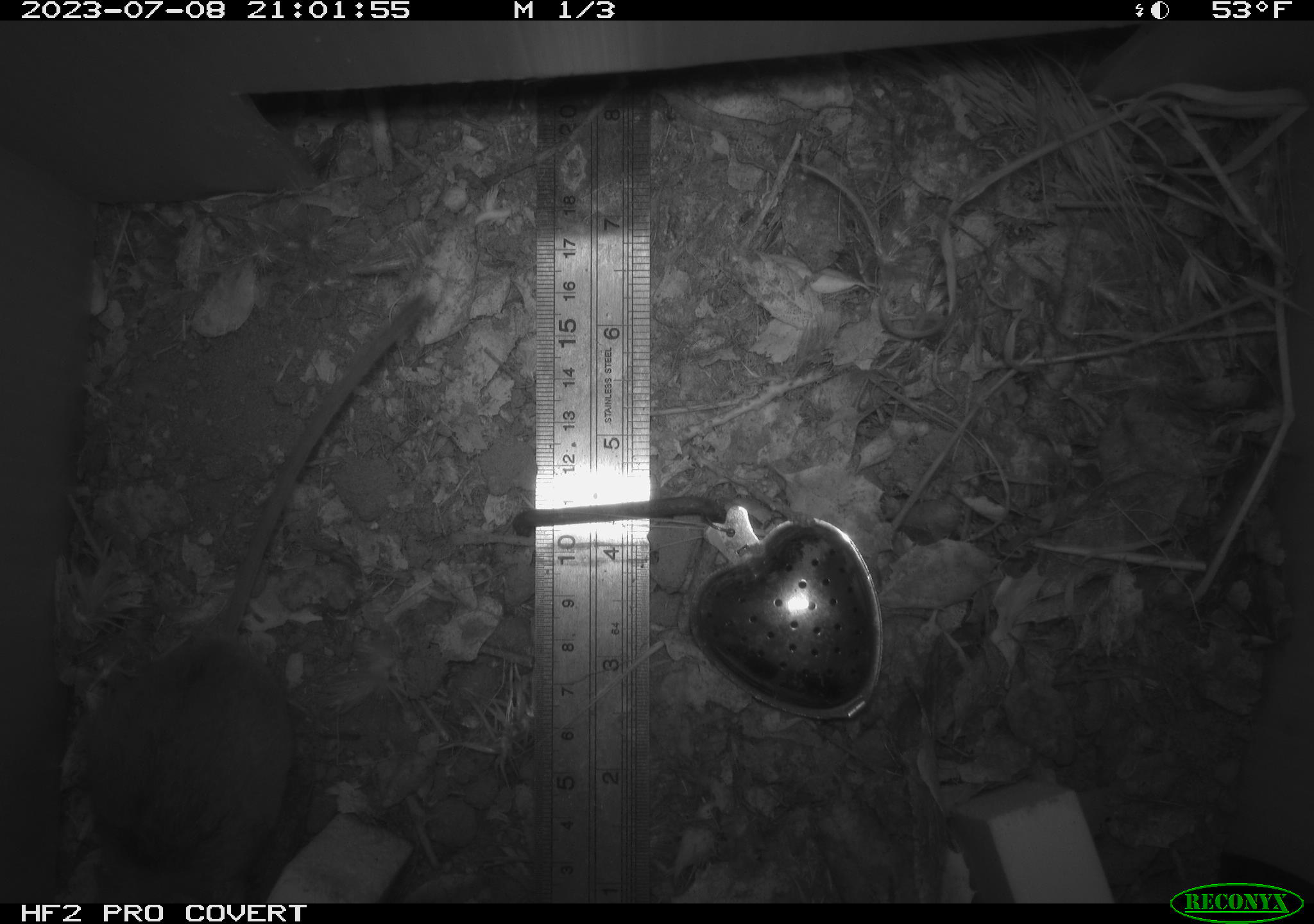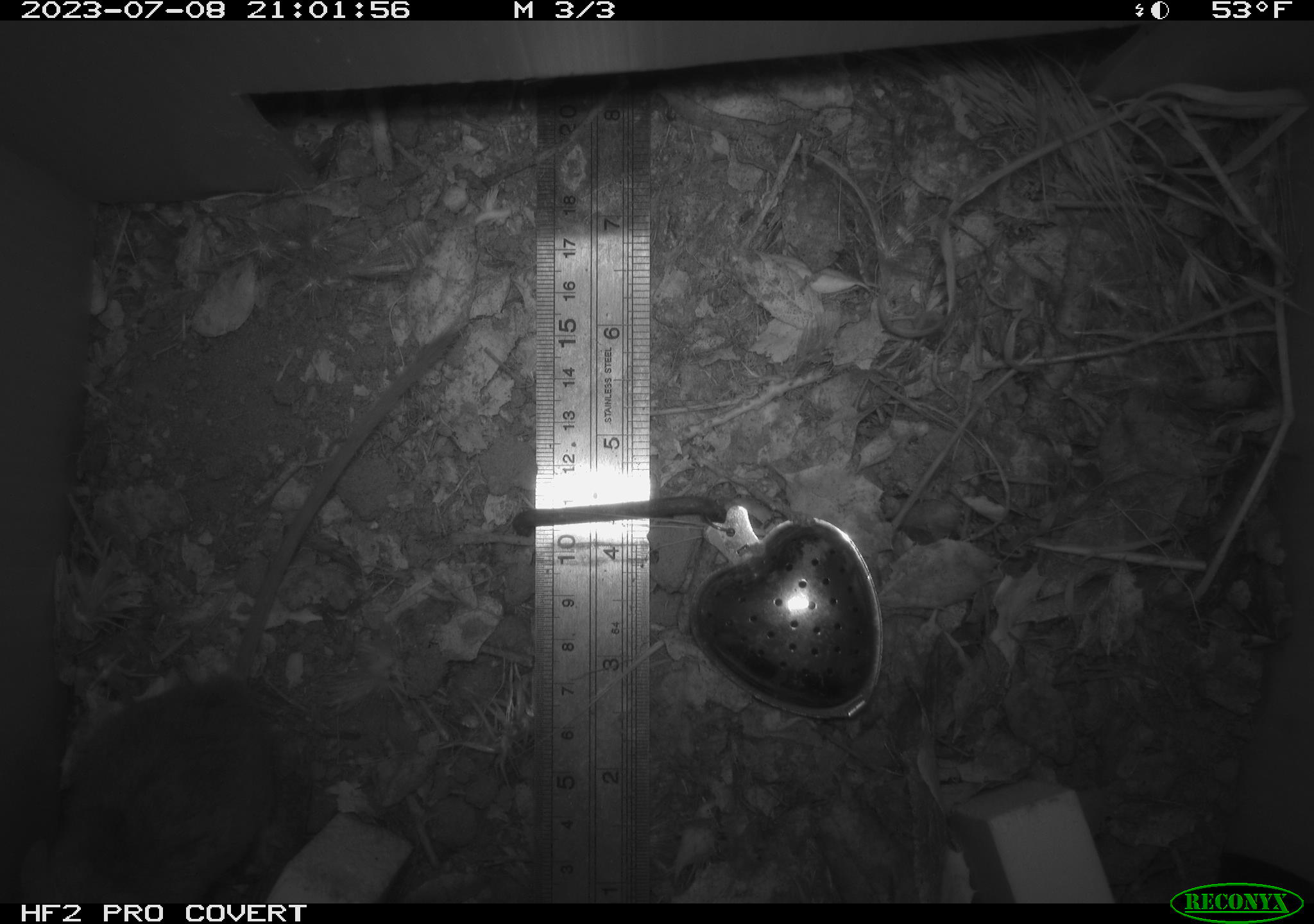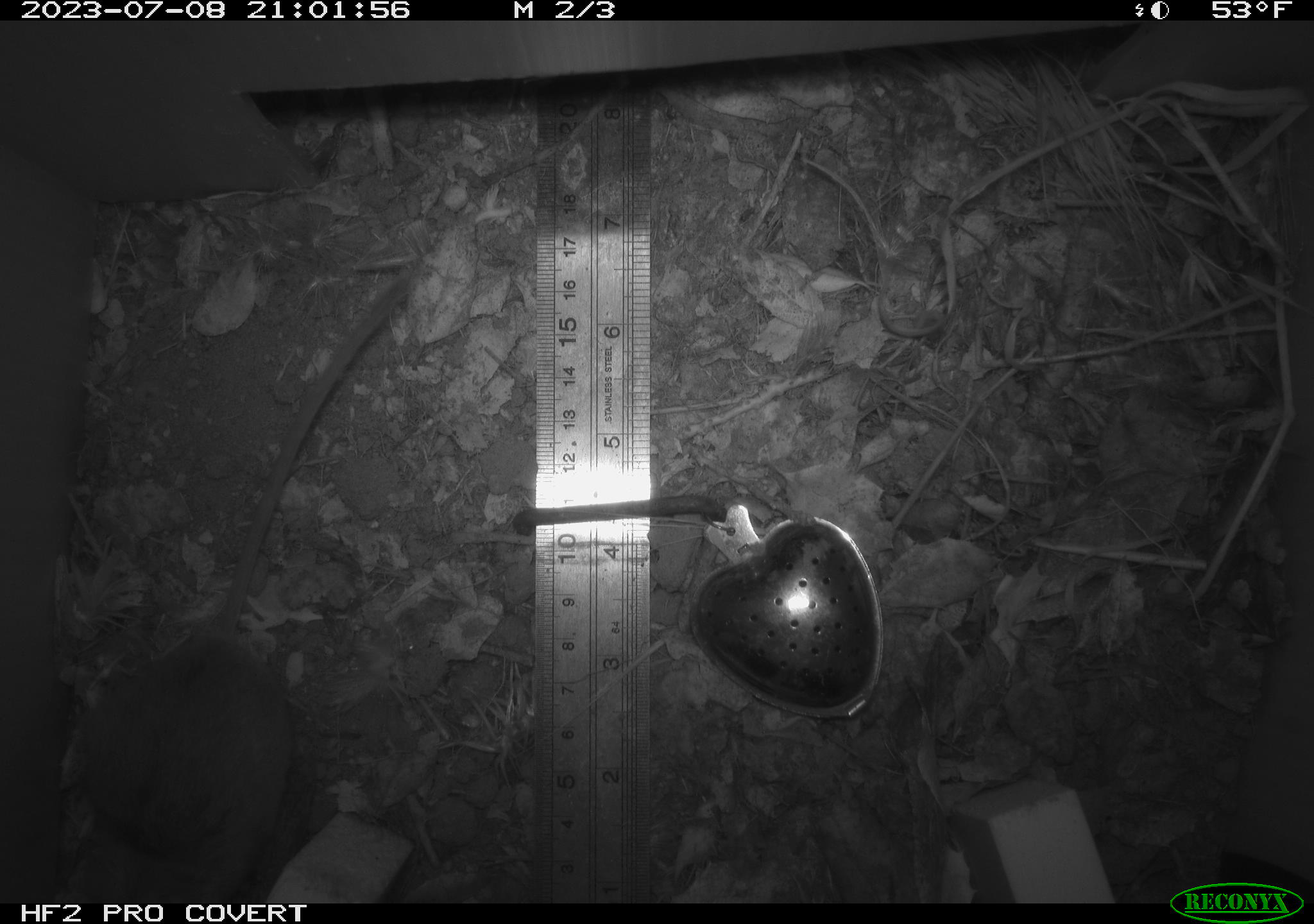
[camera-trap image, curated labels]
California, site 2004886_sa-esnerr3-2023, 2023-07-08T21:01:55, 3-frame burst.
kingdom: Animalia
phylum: Chordata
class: Mammalia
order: Rodentia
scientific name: Rodentia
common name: mouse species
Mouse species (Rodentia).